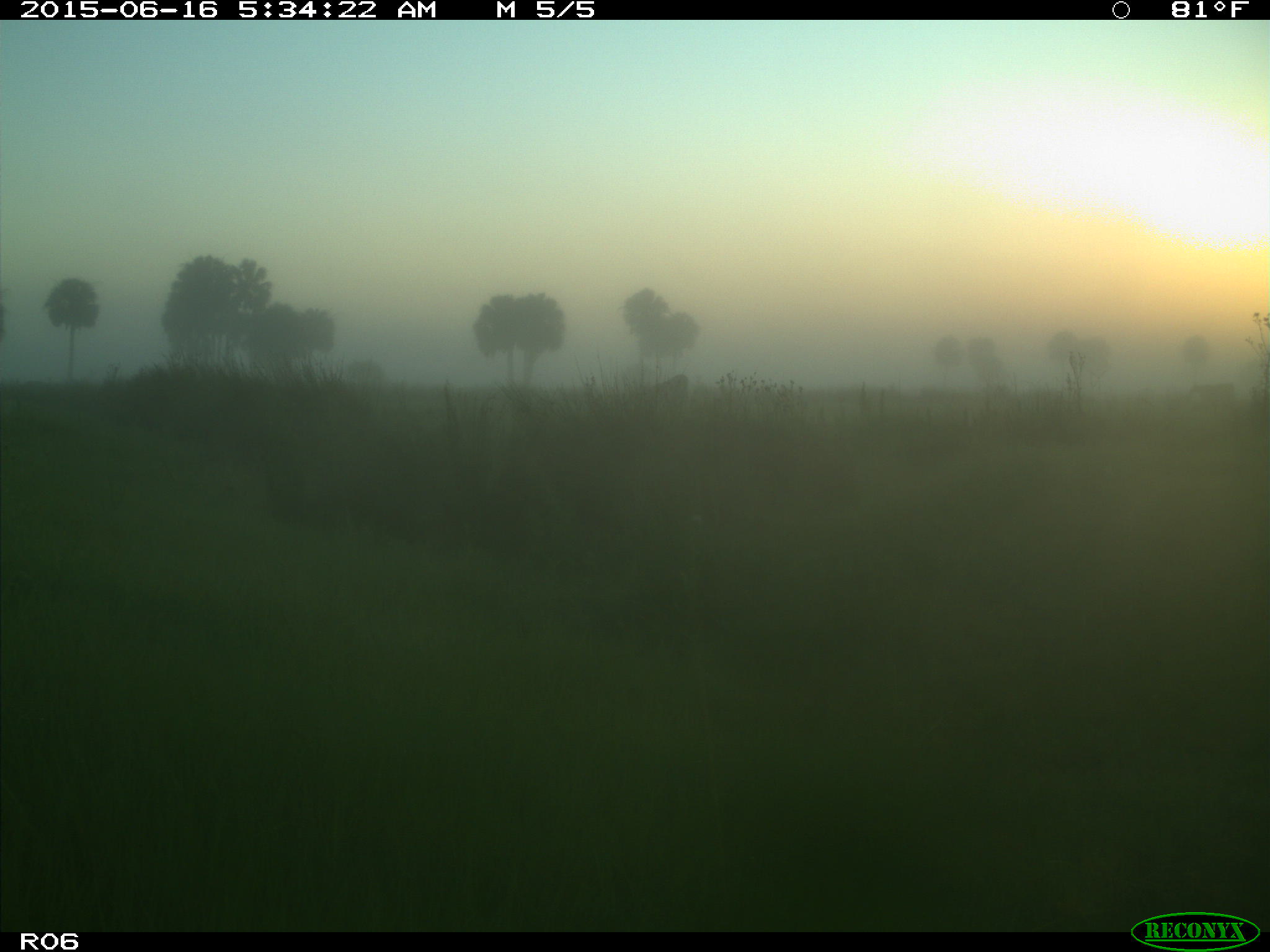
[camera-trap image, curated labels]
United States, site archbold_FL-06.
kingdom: Animalia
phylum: Chordata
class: Mammalia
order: Artiodactyla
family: Bovidae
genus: Bos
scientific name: Bos taurus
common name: domestic cow